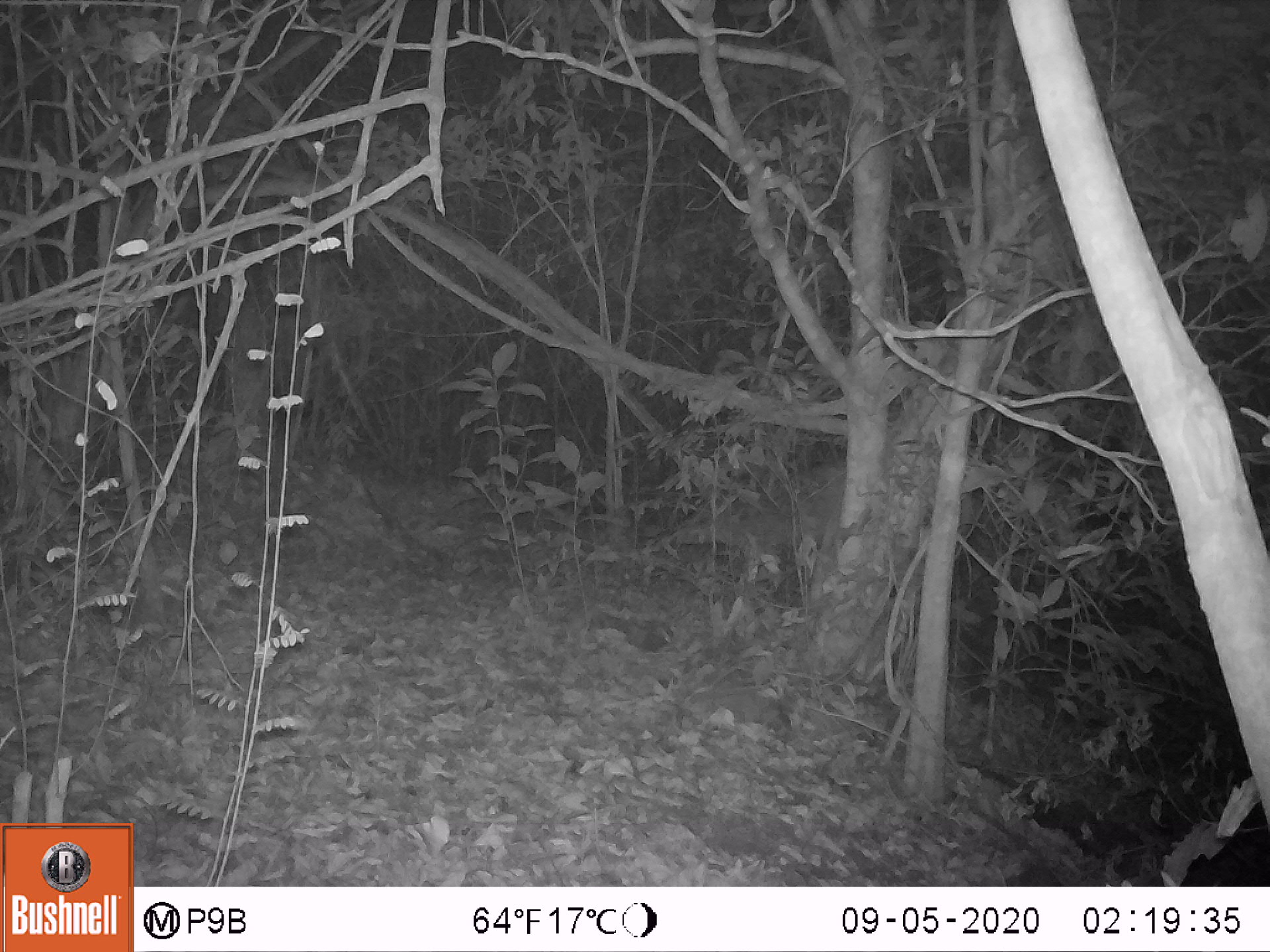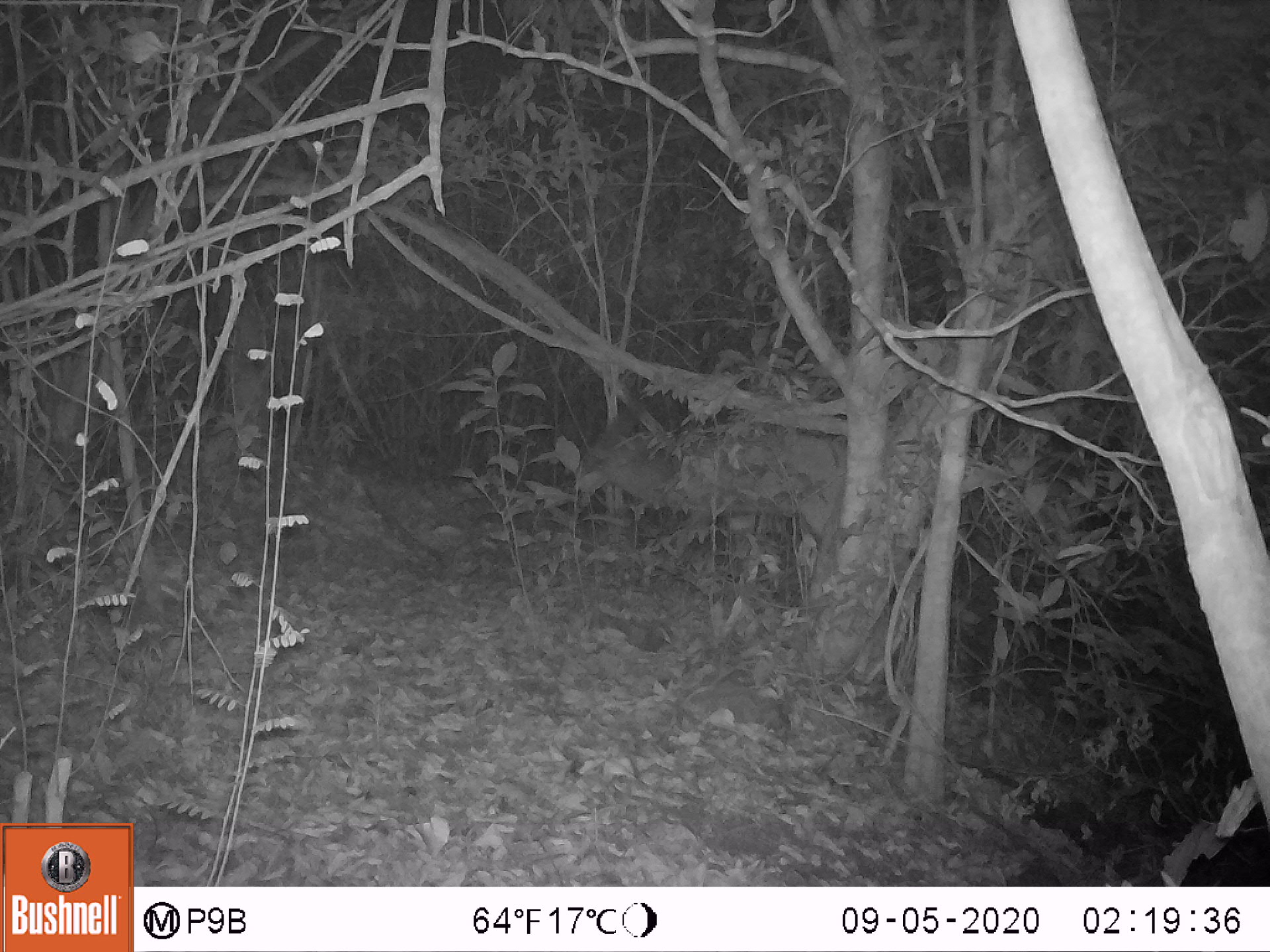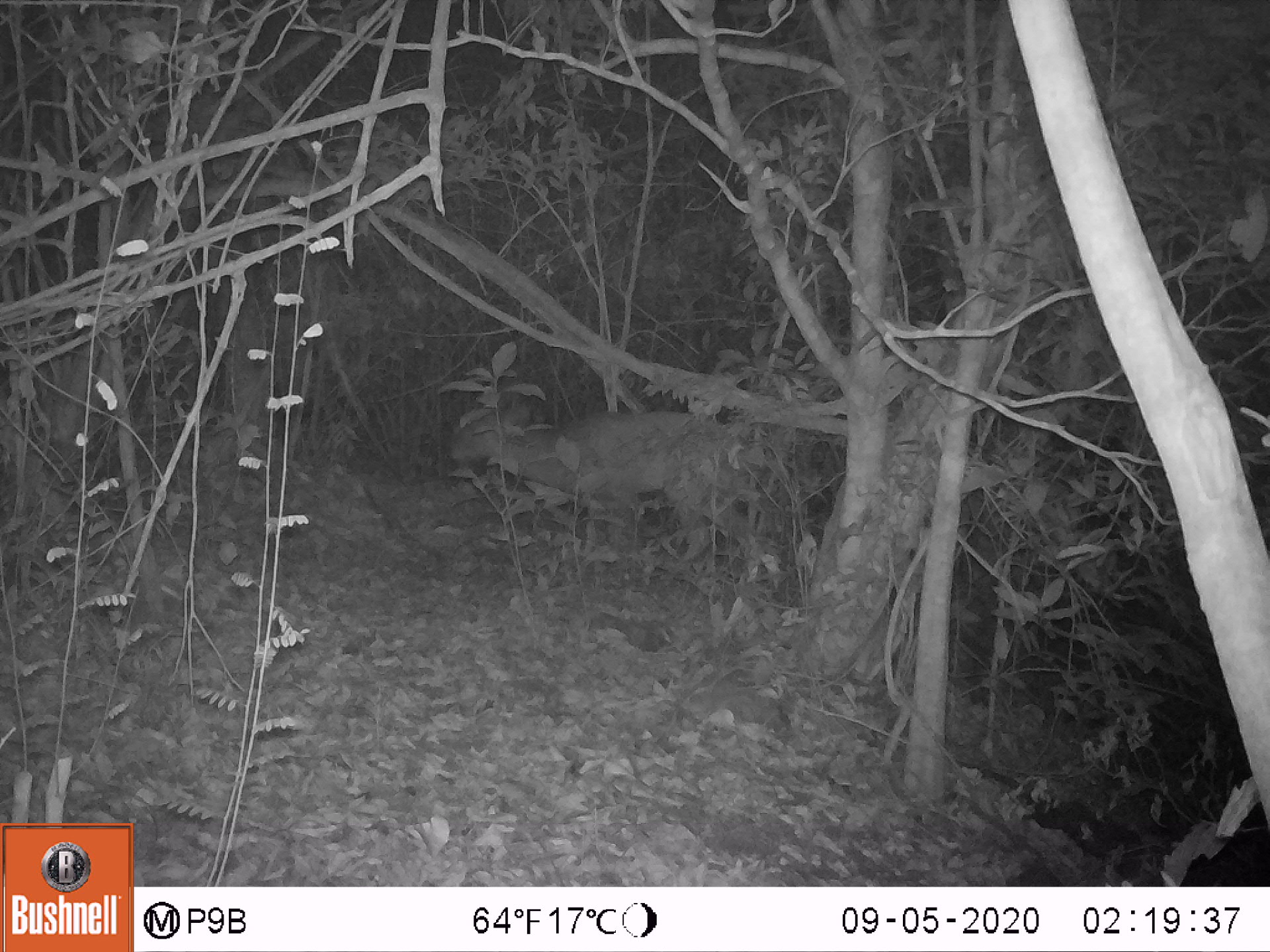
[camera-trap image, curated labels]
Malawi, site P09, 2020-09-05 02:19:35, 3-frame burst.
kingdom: Animalia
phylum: Chordata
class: Mammalia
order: Artiodactyla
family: Bovidae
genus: Tragelaphus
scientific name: Tragelaphus sylvaticus sylvaticus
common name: cape bushbuck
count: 1